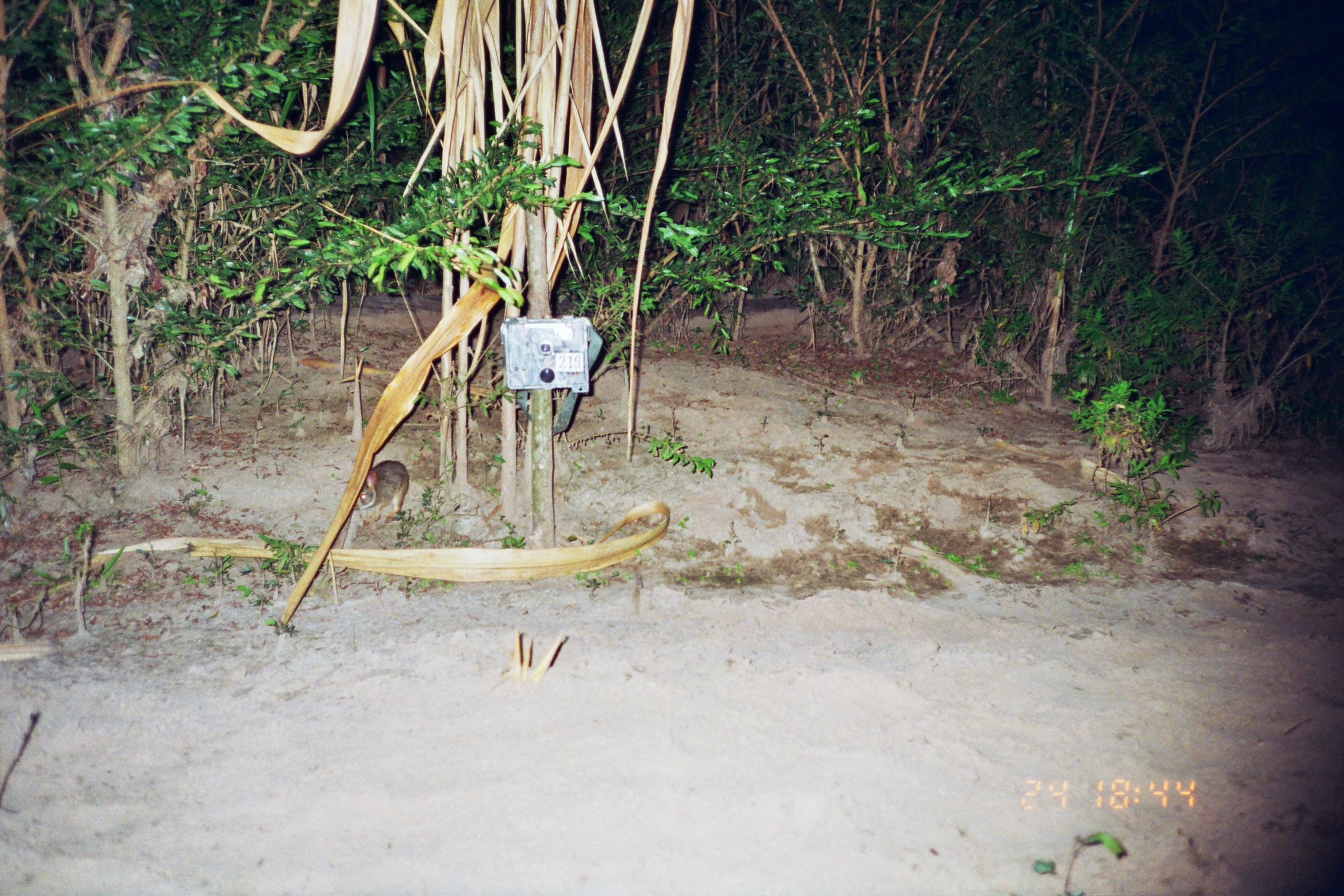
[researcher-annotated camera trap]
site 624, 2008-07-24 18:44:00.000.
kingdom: Animalia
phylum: Chordata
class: Mammalia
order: Lagomorpha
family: Leporidae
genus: Sylvilagus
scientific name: Sylvilagus brasiliensis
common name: tapeti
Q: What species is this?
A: Sylvilagus brasiliensis (tapeti).